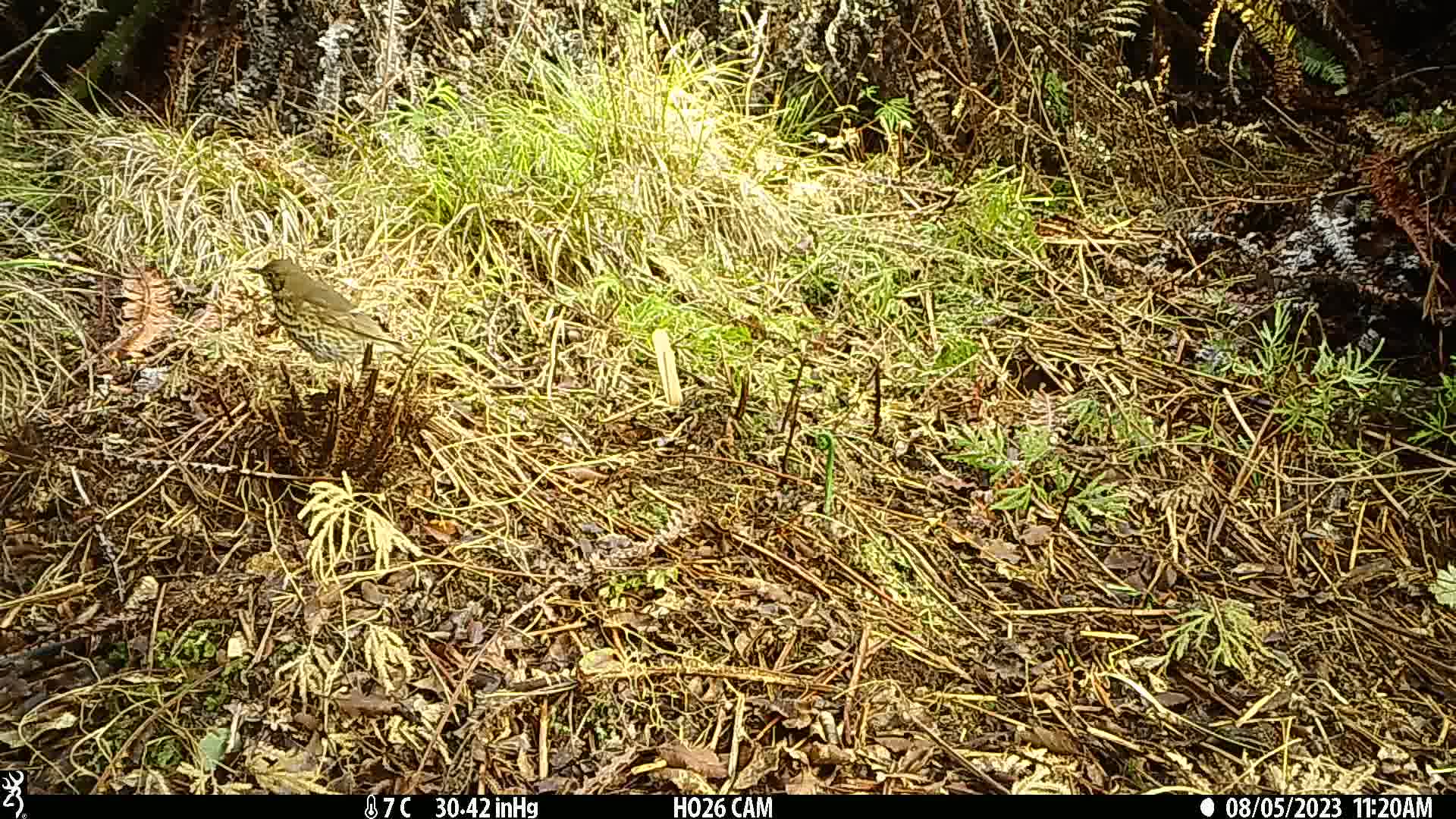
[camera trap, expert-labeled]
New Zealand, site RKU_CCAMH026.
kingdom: Animalia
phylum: Chordata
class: Aves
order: Passeriformes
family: Turdidae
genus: Turdus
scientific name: Turdus philomelos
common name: song thrush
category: thrush